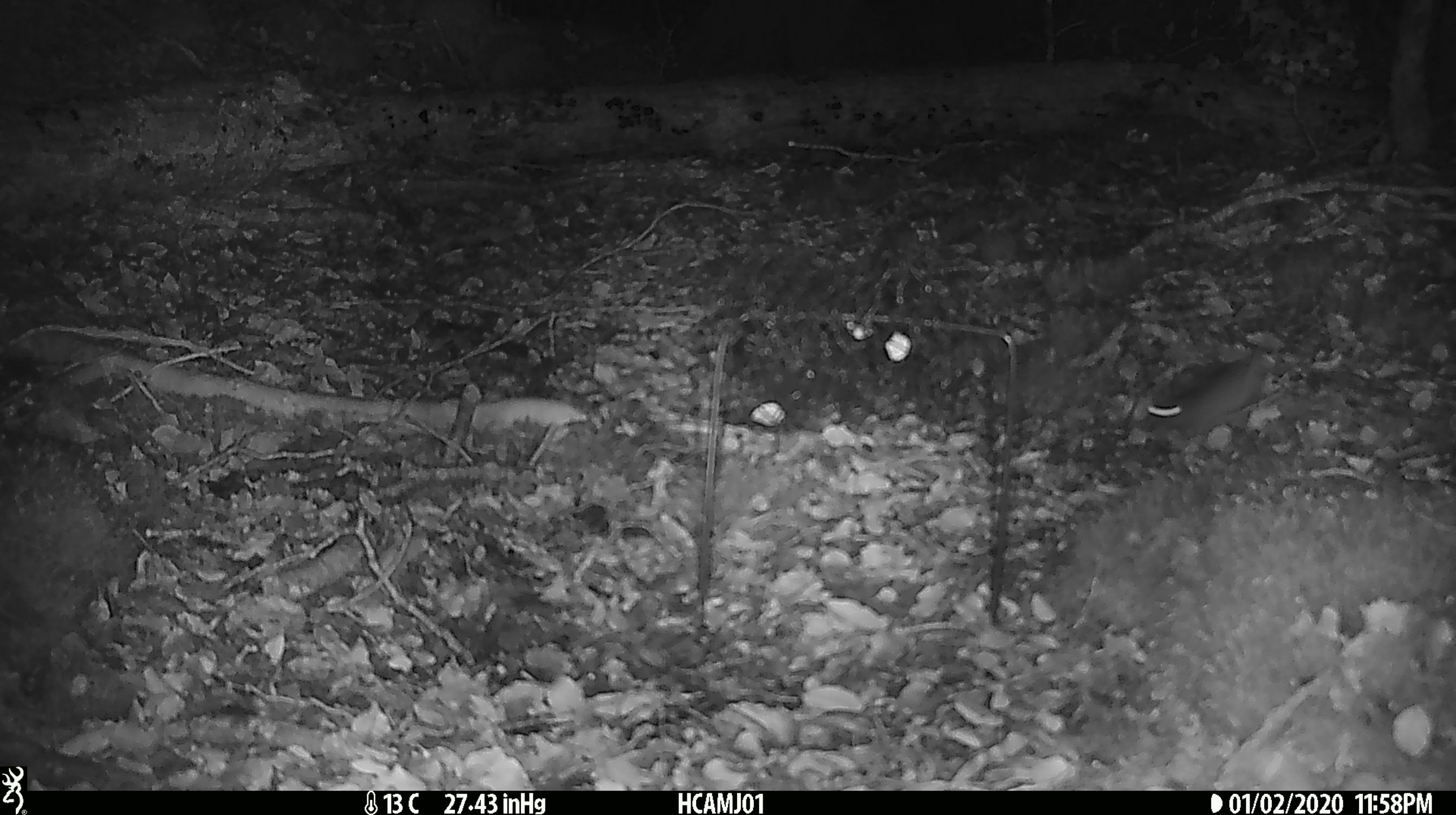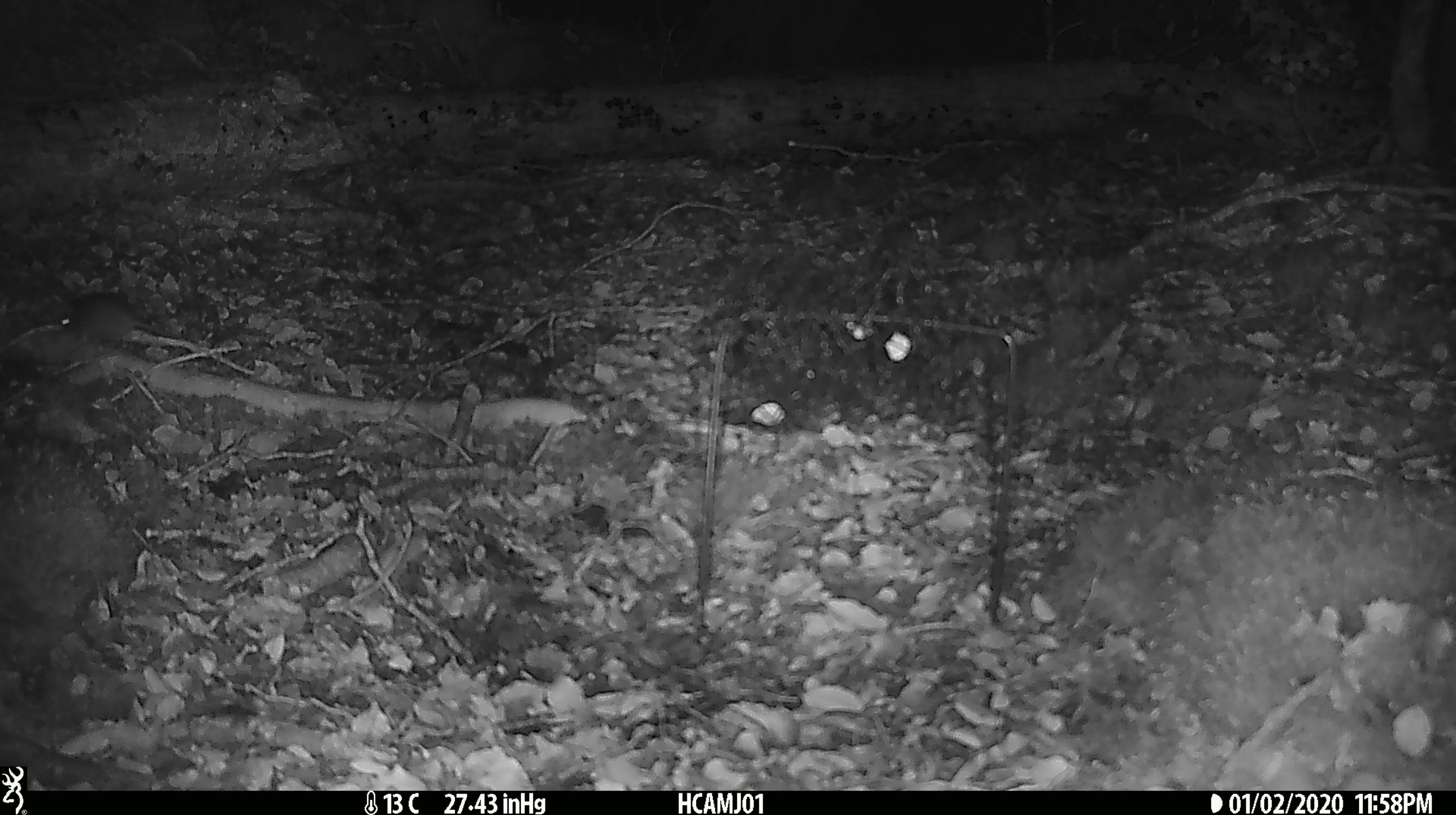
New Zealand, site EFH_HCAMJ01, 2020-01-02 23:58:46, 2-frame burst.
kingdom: Animalia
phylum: Chordata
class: Mammalia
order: Rodentia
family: Muridae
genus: Mus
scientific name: Mus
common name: mouse